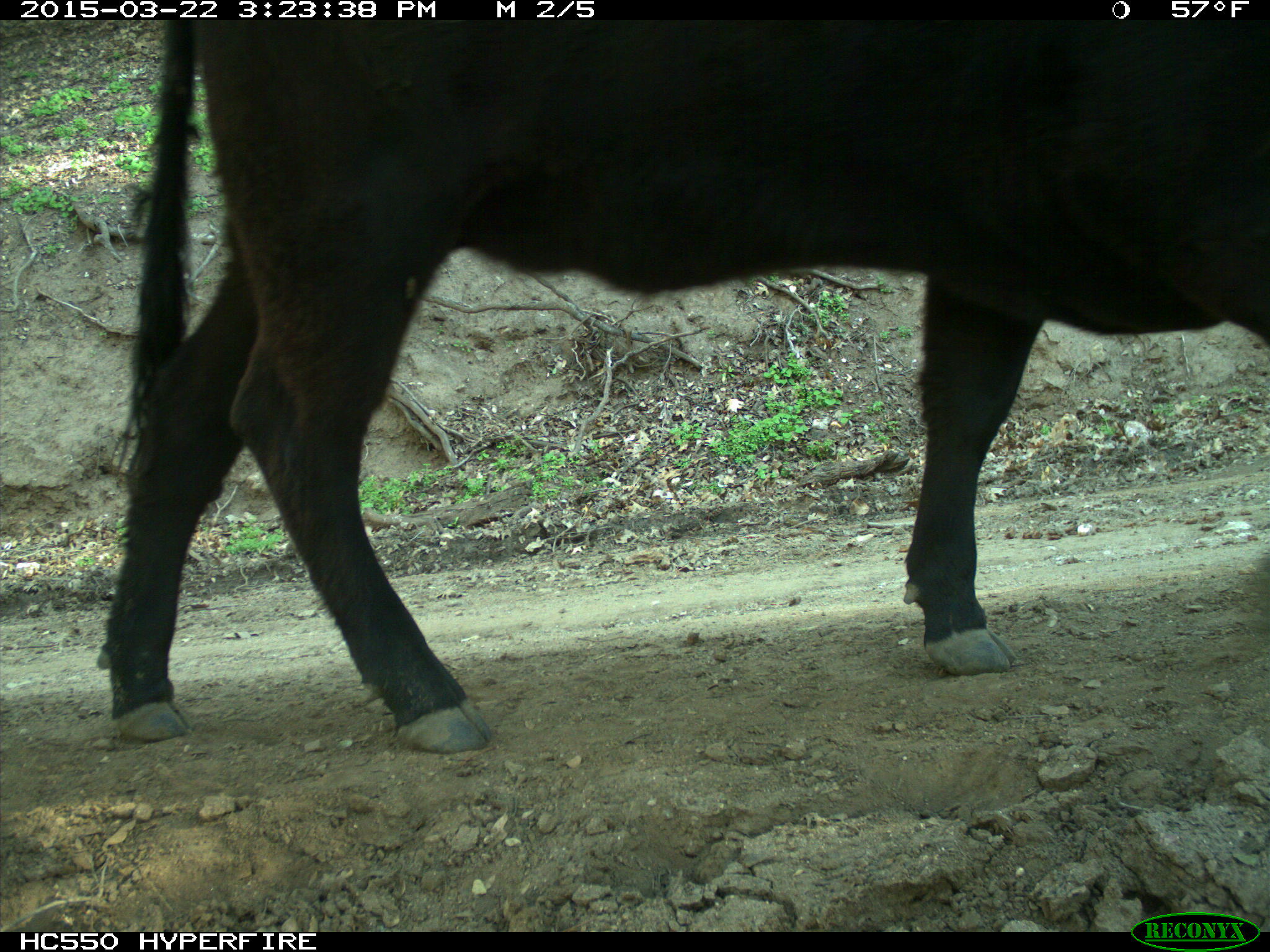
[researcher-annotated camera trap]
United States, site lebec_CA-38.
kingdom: Animalia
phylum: Chordata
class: Mammalia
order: Artiodactyla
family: Bovidae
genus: Bos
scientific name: Bos taurus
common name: domestic cow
Bos taurus (domestic cow).